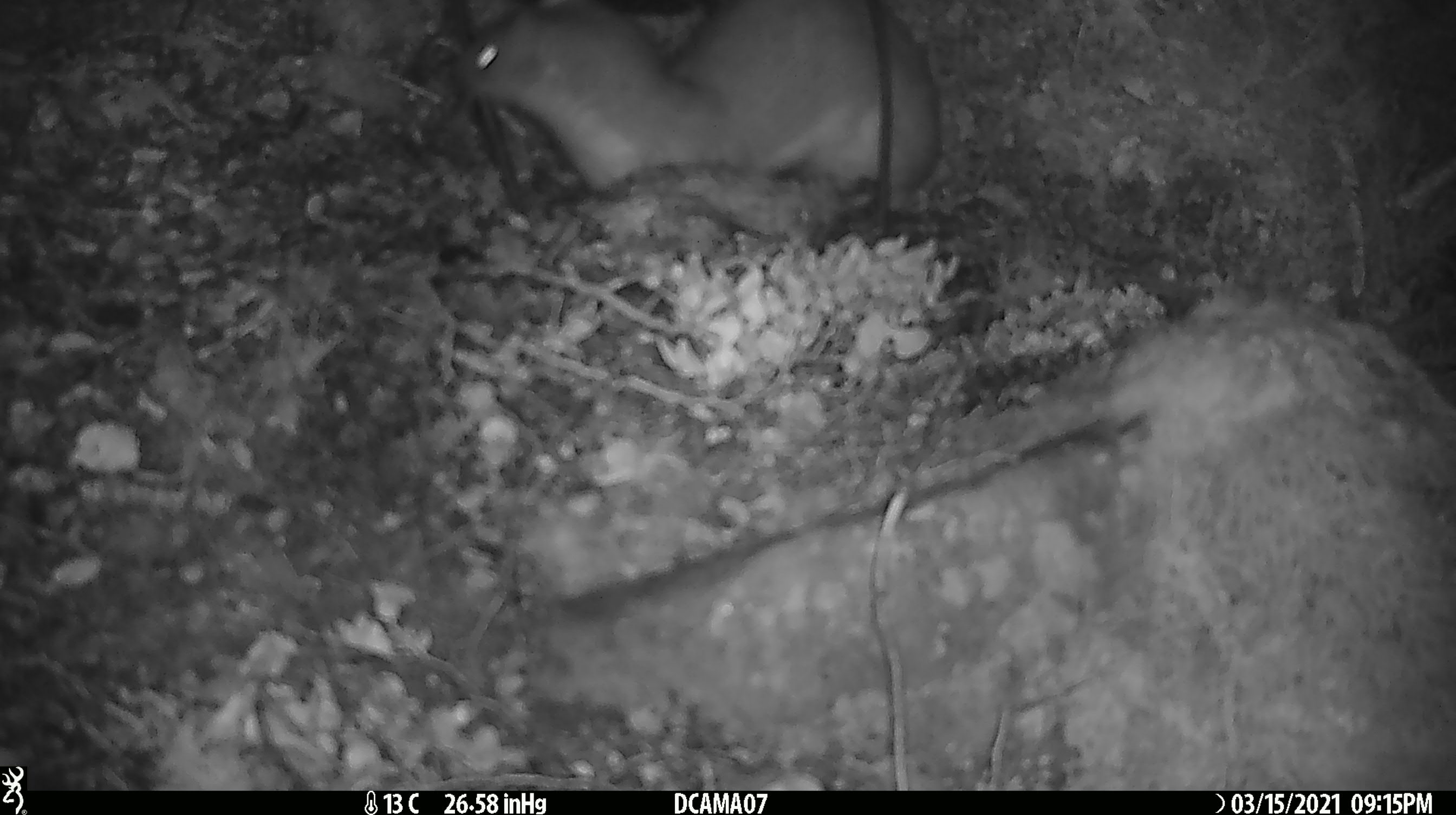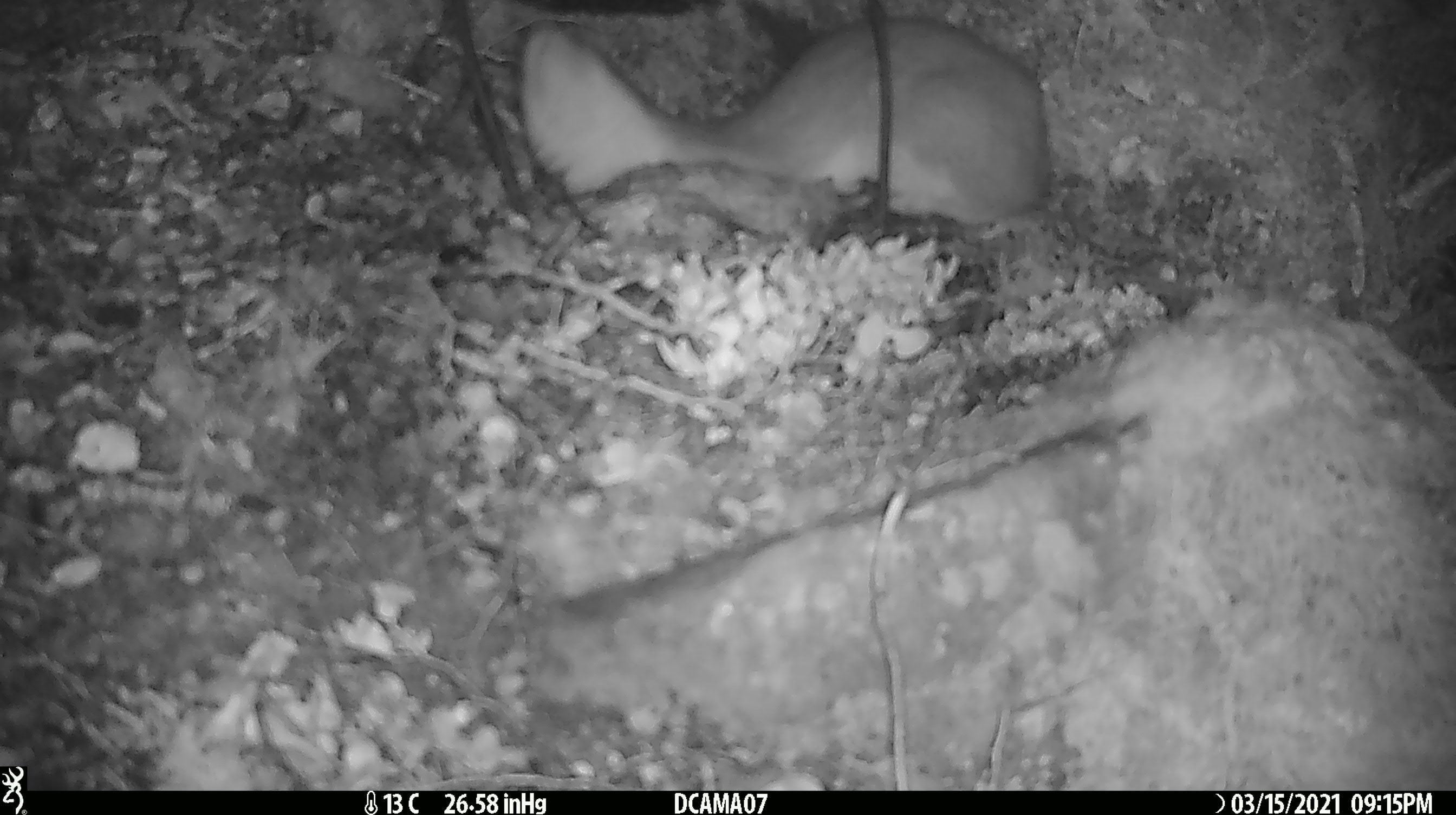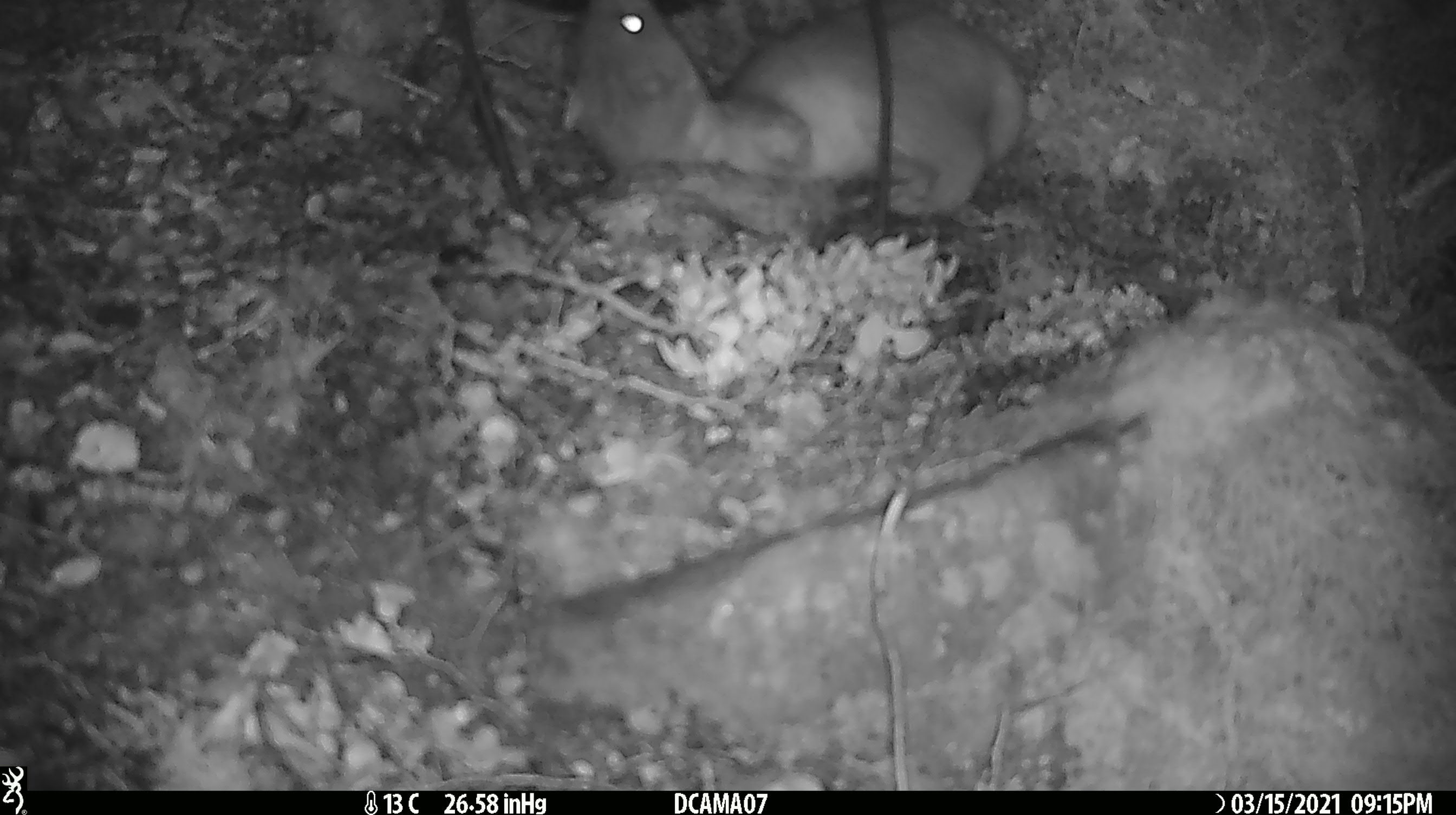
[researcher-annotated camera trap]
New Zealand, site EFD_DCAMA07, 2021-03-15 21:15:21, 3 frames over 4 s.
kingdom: Animalia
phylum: Chordata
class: Mammalia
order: Carnivora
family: Mustelidae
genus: Mustela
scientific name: Mustela erminea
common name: stoat